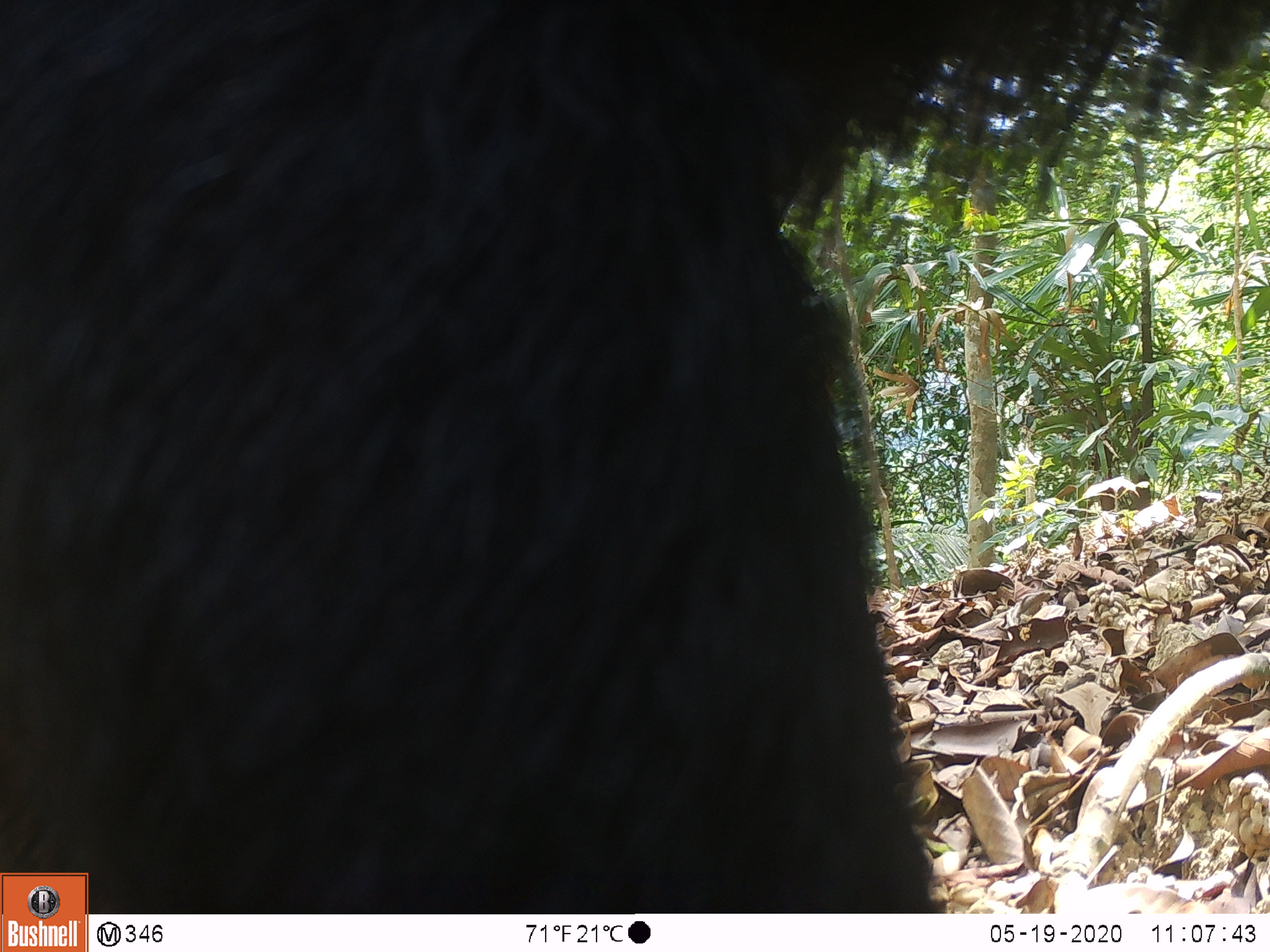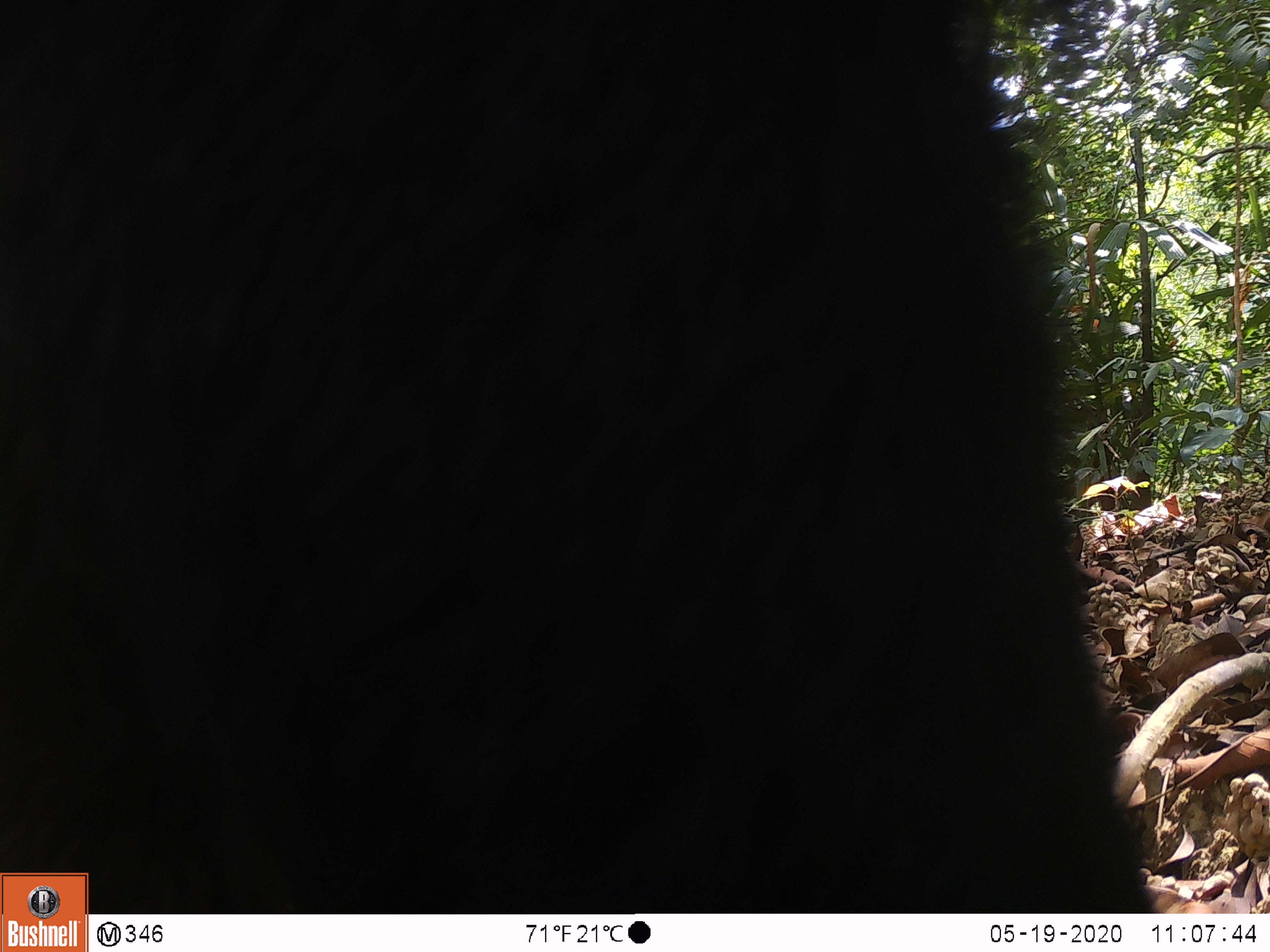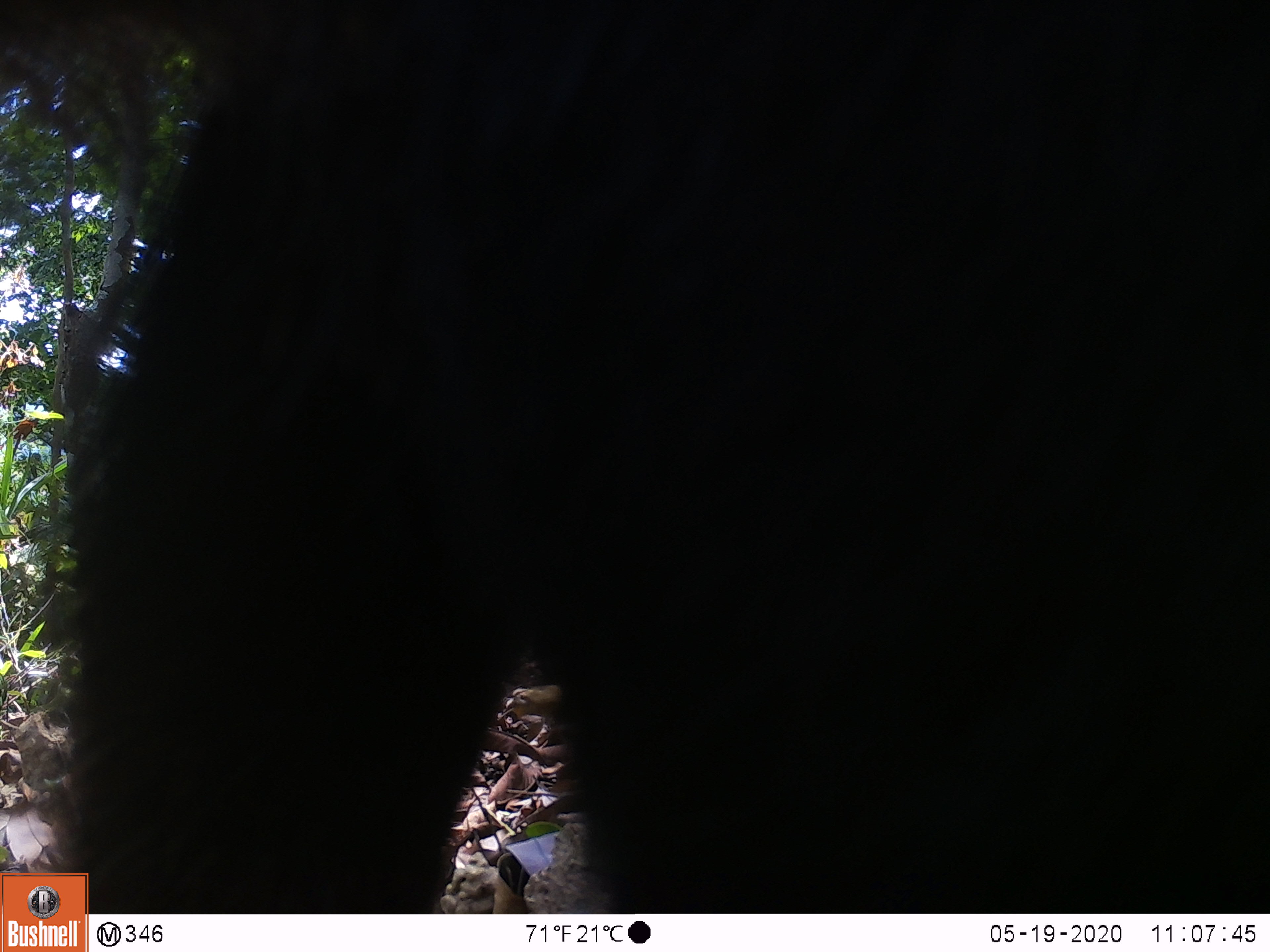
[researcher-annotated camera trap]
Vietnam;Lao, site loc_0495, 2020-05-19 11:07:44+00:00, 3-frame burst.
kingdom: Animalia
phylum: Chordata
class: Mammalia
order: Artiodactyla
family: Bovidae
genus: Capricornis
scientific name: Capricornis sumatraensis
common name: chinese serow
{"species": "chinese serow (Capricornis sumatraensis)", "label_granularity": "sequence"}